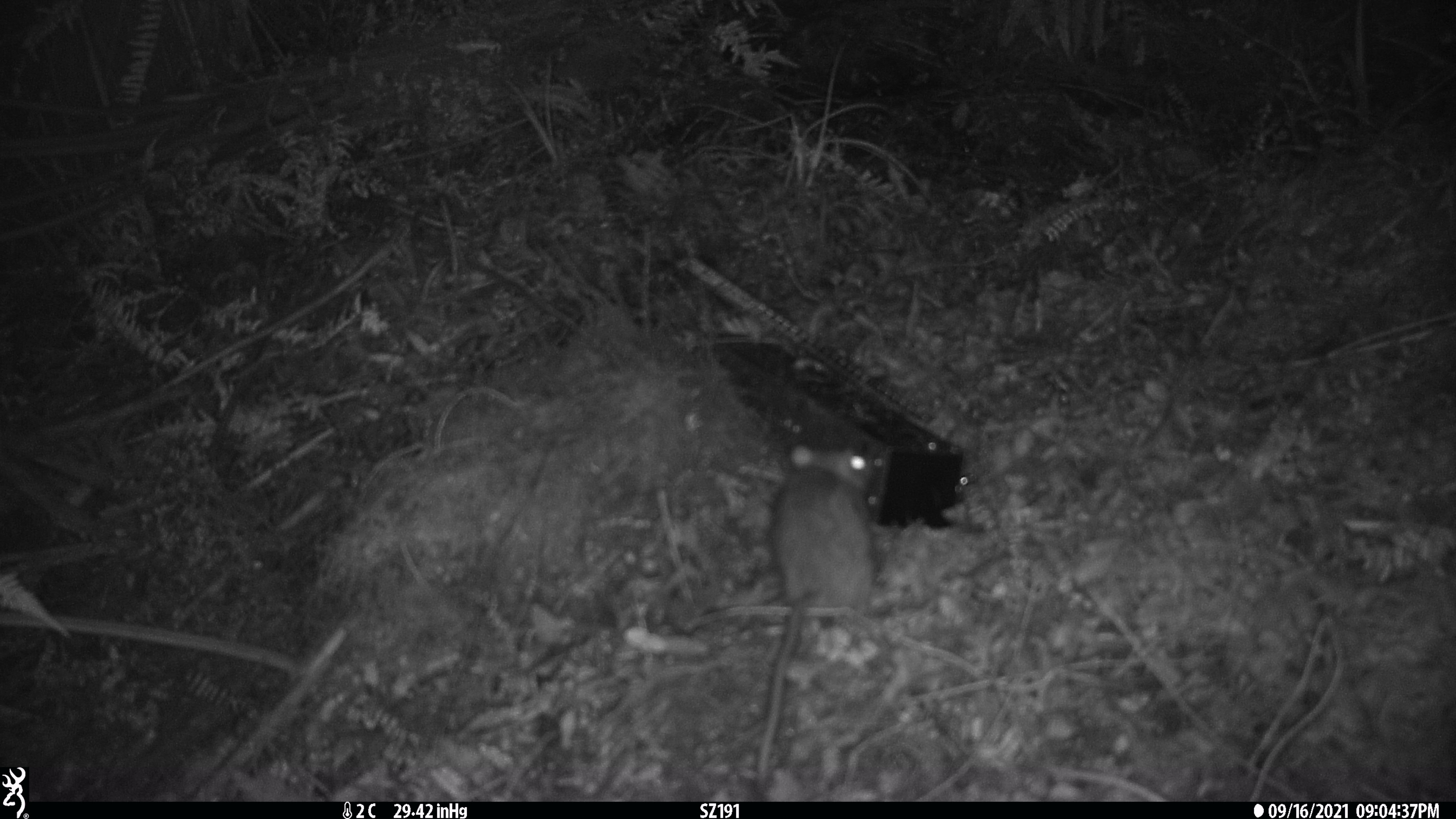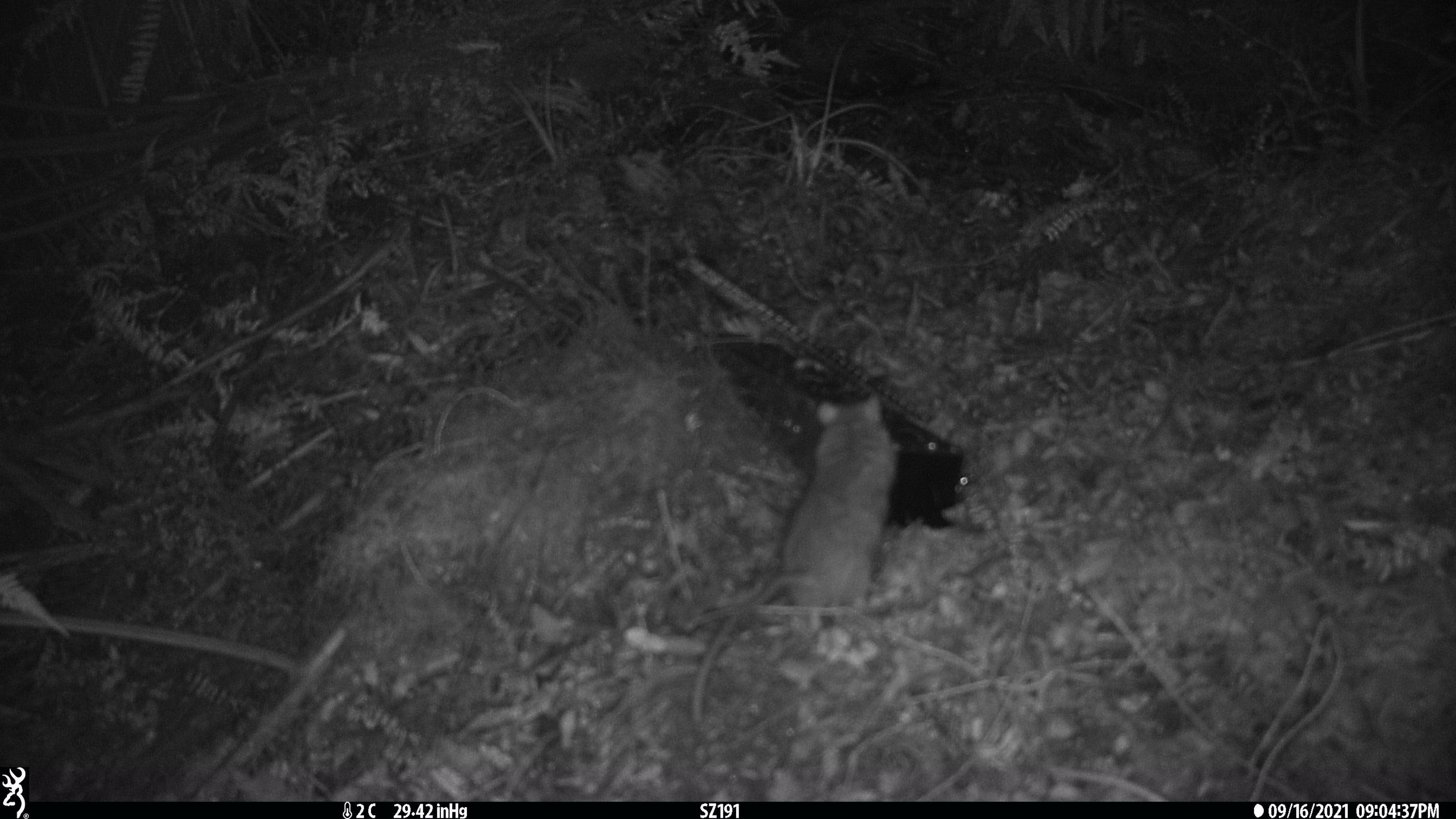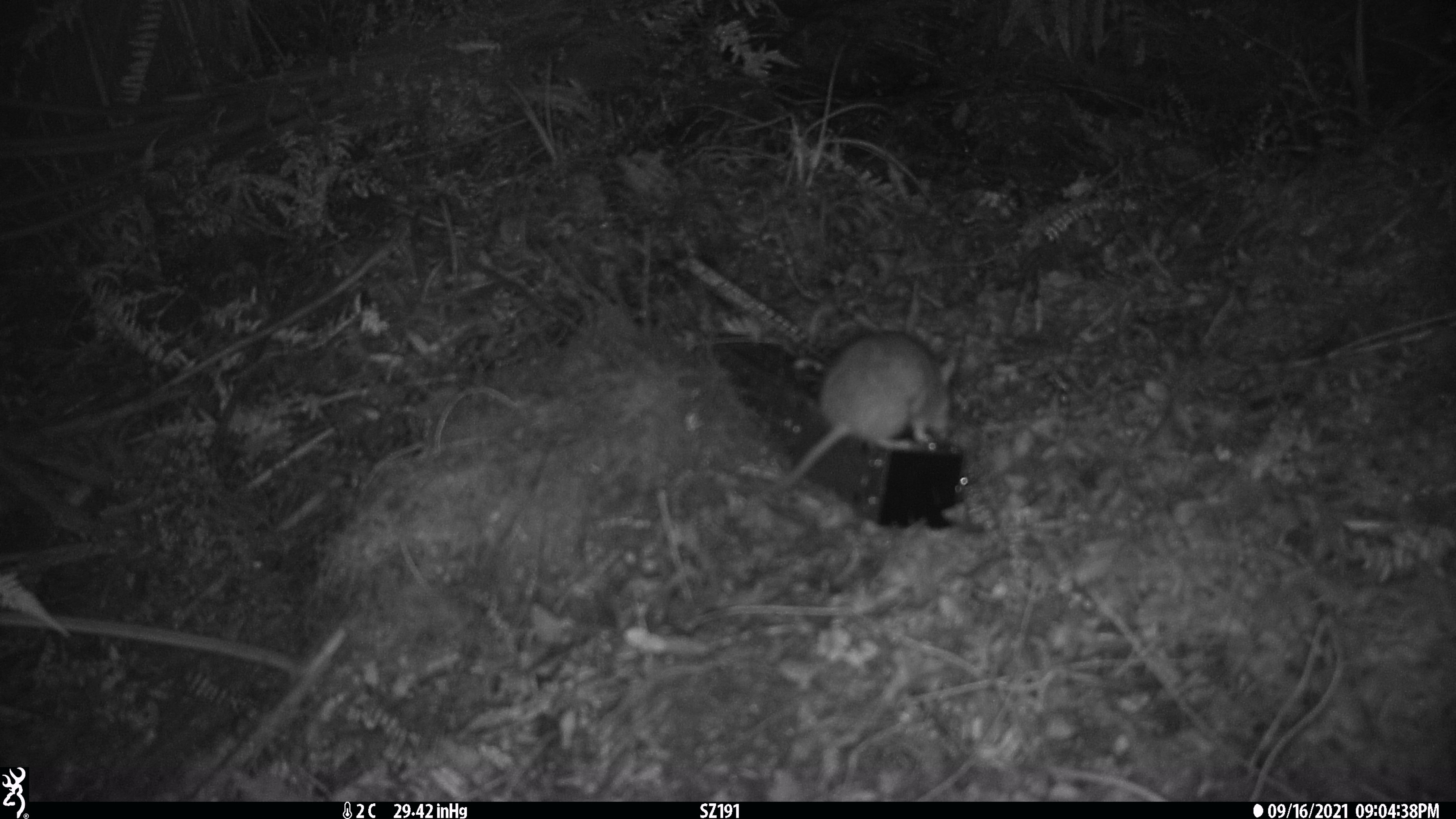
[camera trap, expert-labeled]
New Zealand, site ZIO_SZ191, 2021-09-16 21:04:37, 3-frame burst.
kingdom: Animalia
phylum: Chordata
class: Mammalia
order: Rodentia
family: Muridae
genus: Rattus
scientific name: Rattus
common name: rat